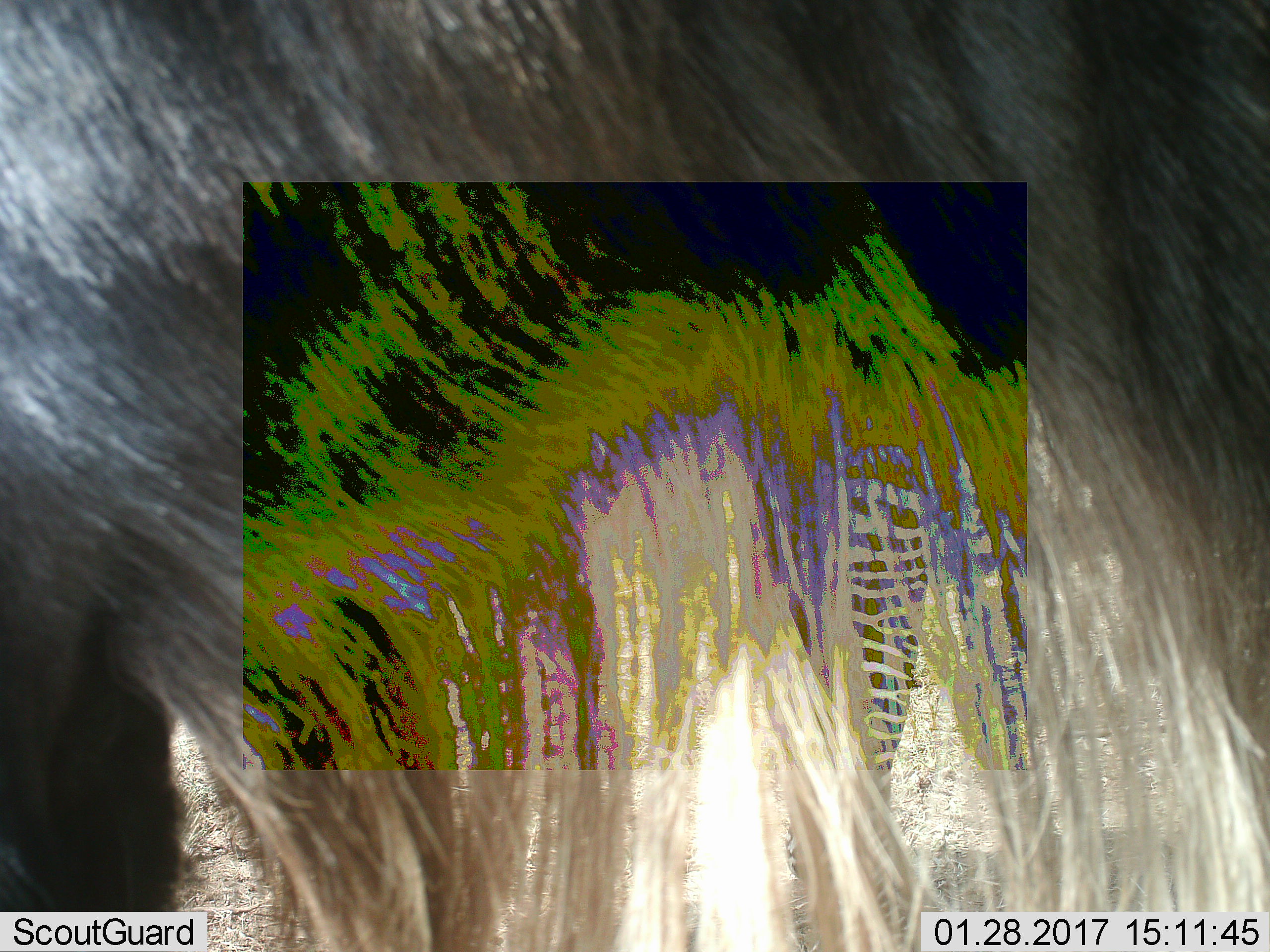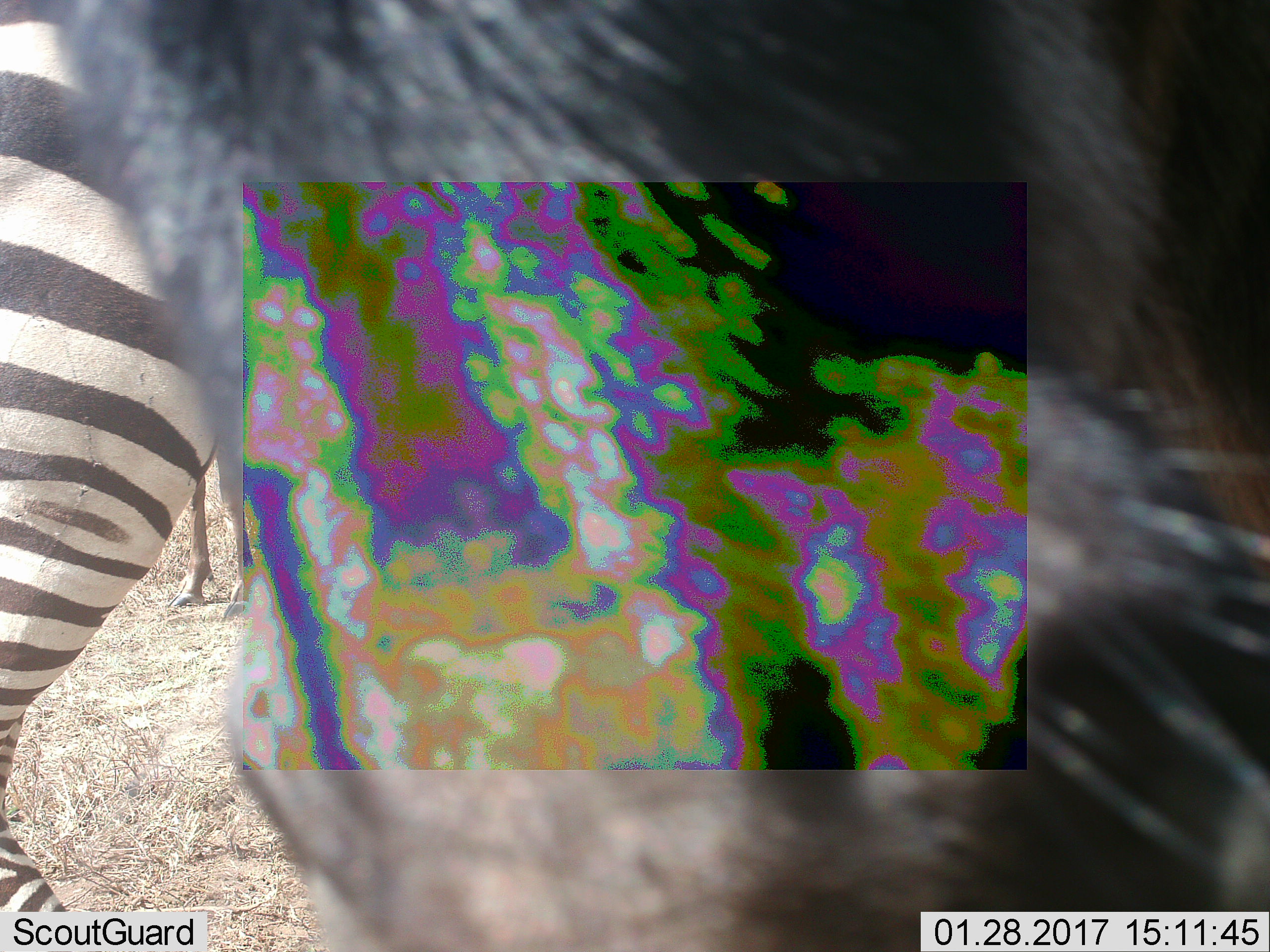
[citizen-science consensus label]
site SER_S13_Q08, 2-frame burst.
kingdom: Animalia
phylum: Chordata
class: Mammalia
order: Perissodactyla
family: Equidae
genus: Equus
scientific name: Equus quagga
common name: plains zebra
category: zebraplains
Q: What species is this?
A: Zebraplains (plains zebra) (Equus quagga).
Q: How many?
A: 1.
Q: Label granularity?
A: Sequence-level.